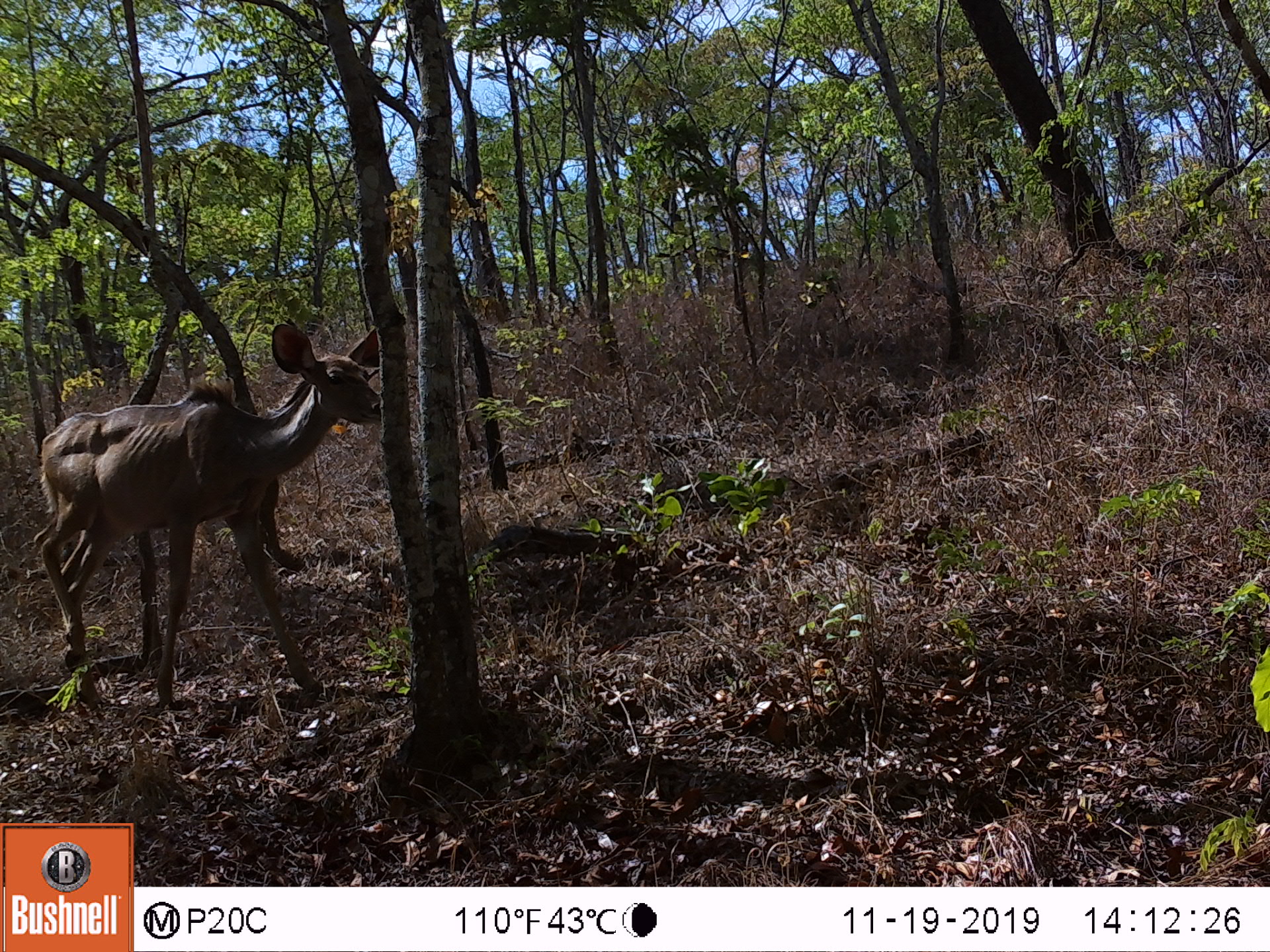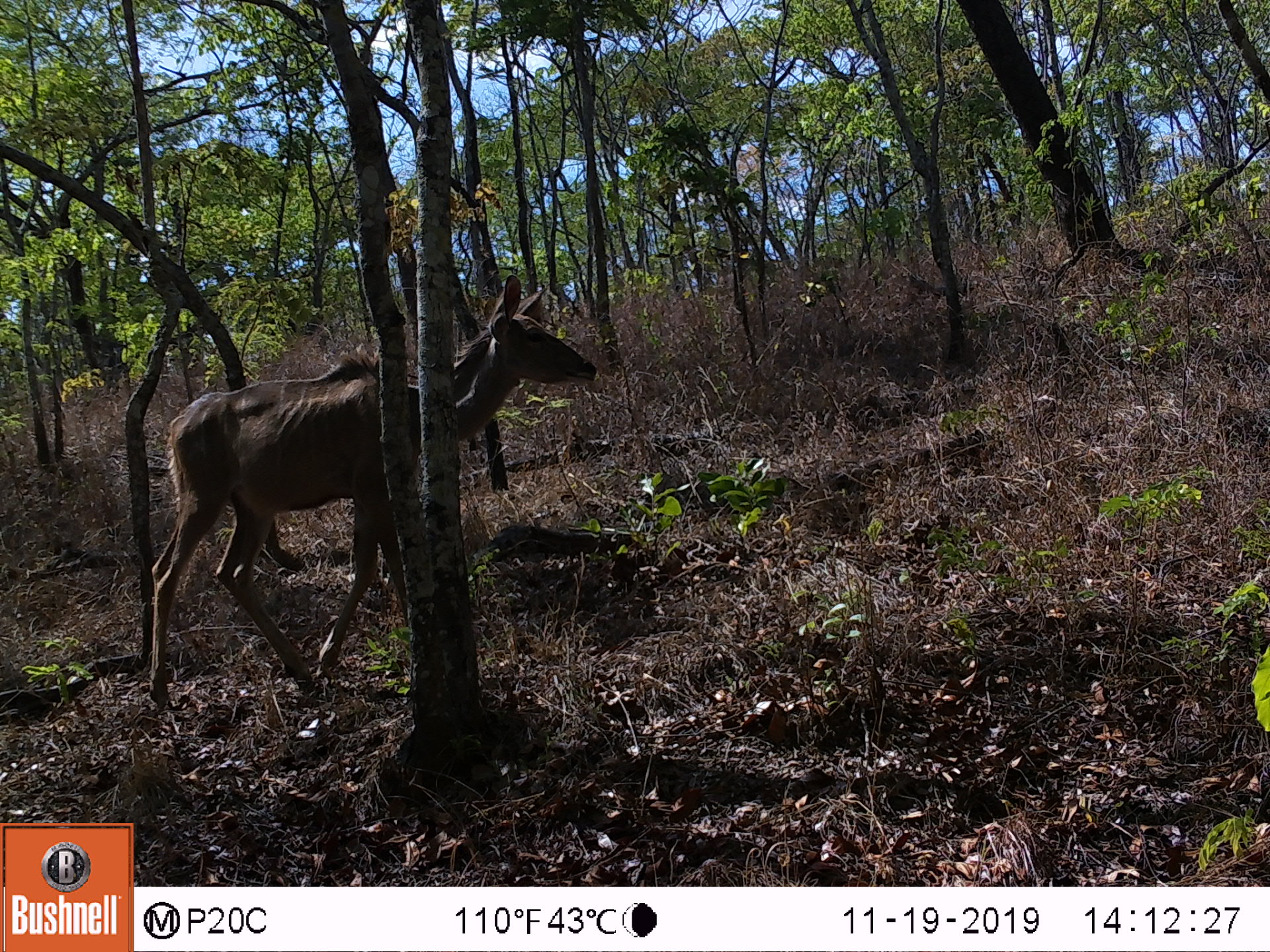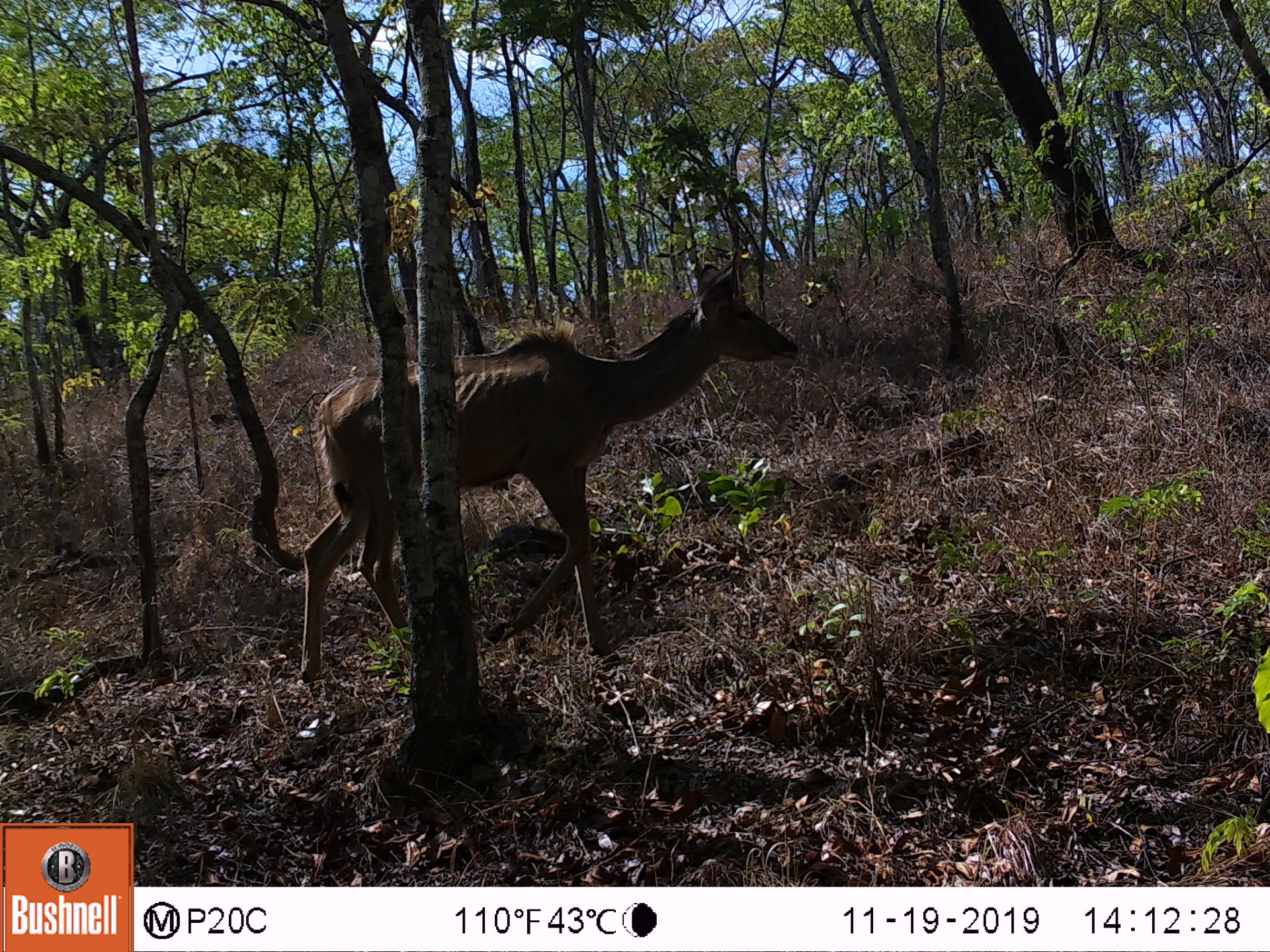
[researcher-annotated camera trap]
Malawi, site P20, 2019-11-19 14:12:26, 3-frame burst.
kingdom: Animalia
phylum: Chordata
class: Mammalia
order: Artiodactyla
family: Bovidae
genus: Tragelaphus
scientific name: Tragelaphus strepsiceros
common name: greater kudu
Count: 1.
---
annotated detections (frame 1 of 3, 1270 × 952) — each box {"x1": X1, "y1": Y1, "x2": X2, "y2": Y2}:
greater kudu: {"x1": 45, "y1": 318, "x2": 394, "y2": 705}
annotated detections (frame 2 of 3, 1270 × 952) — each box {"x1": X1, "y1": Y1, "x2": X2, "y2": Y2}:
greater kudu: {"x1": 131, "y1": 279, "x2": 595, "y2": 717}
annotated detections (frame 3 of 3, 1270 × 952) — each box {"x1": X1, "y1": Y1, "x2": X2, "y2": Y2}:
greater kudu: {"x1": 285, "y1": 256, "x2": 804, "y2": 710}